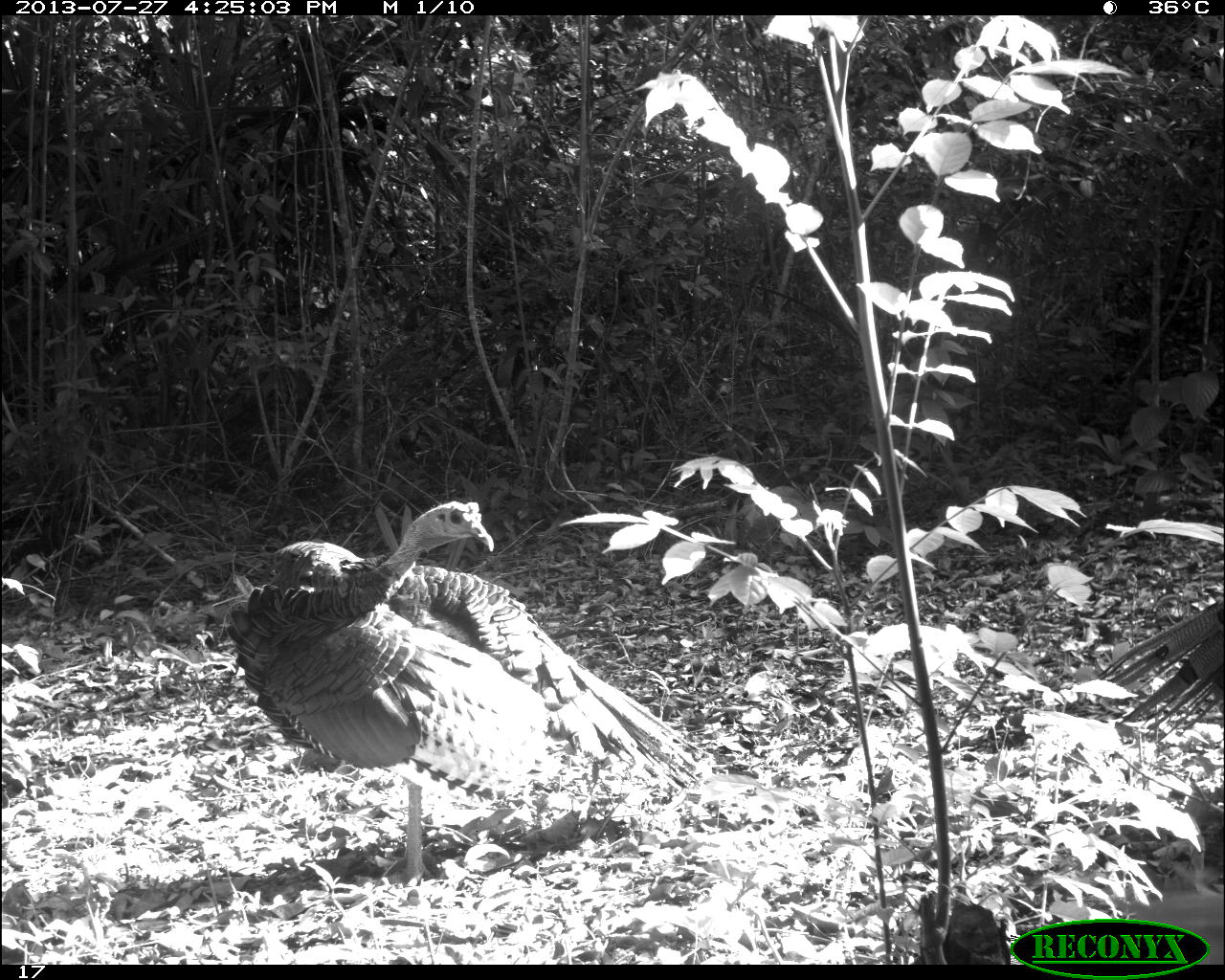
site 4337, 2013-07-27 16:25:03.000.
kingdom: Animalia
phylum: Chordata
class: Aves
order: Galliformes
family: Phasianidae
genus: Meleagris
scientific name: Meleagris ocellata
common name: ocellated turkey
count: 2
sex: male